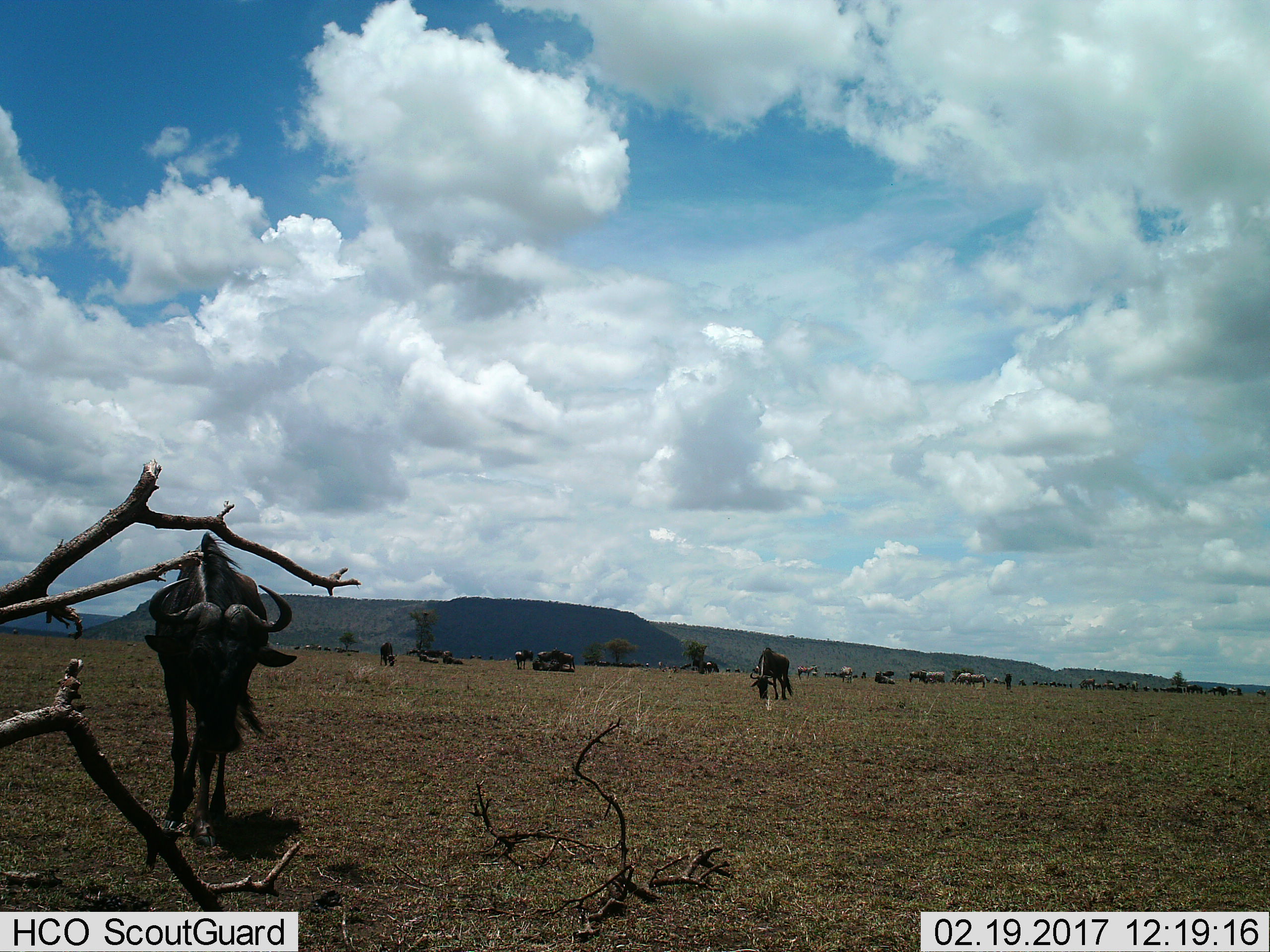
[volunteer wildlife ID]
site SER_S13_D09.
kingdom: Animalia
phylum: Chordata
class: Mammalia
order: Artiodactyla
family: Bovidae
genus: Connochaetes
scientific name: Connochaetes taurinus taurinus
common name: blue wildebeest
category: wildebeestblue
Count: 11-50.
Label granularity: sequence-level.